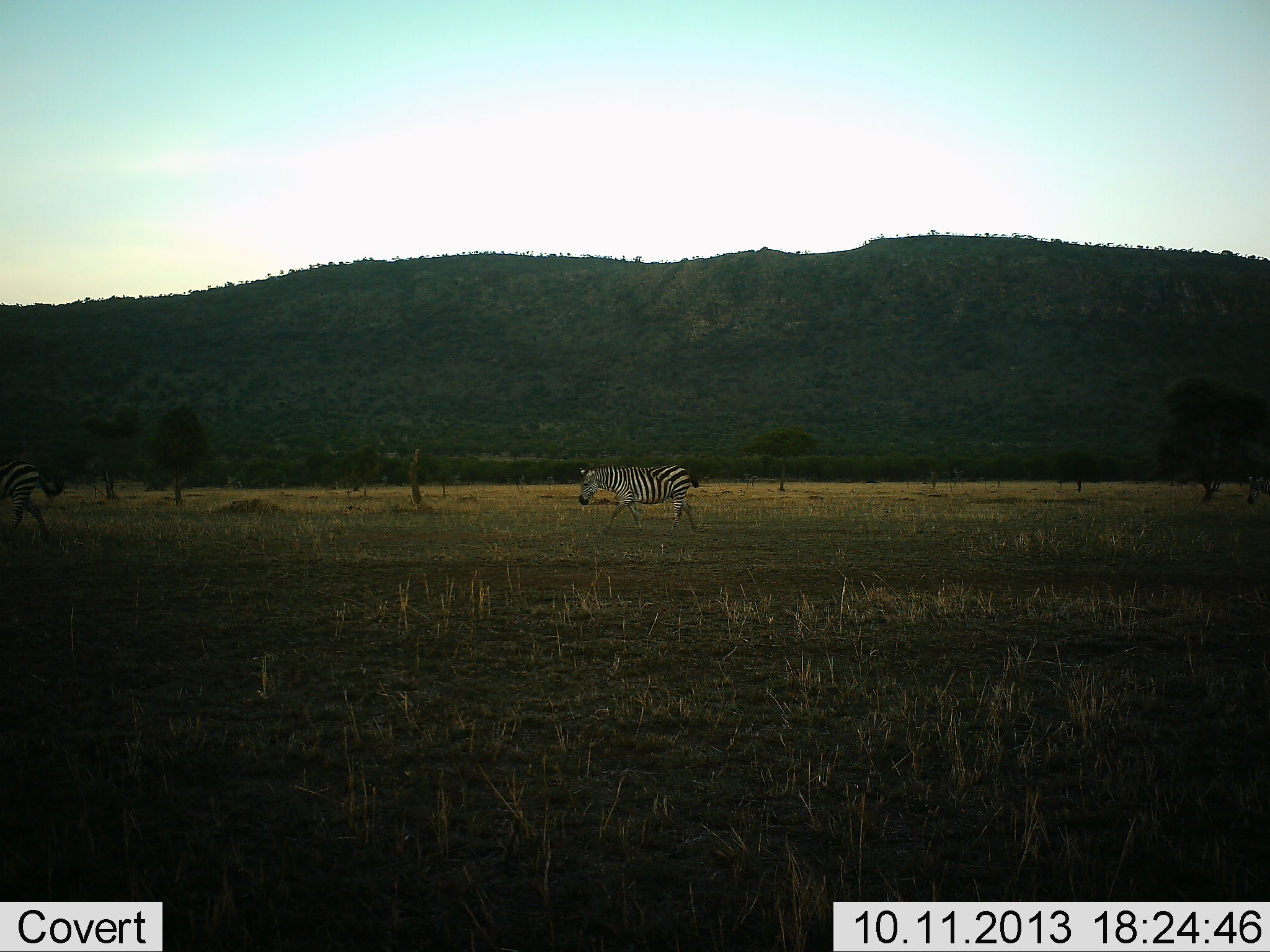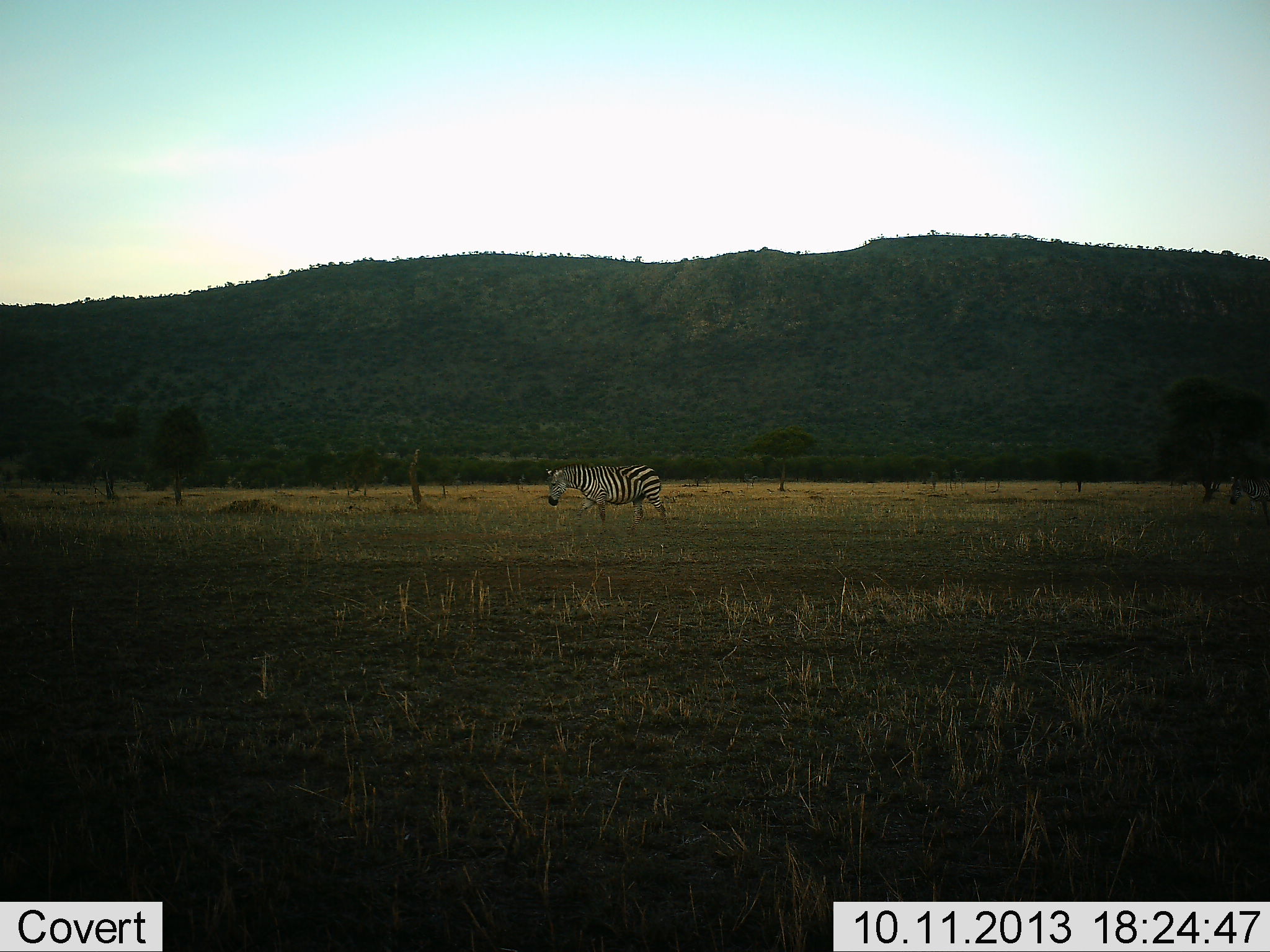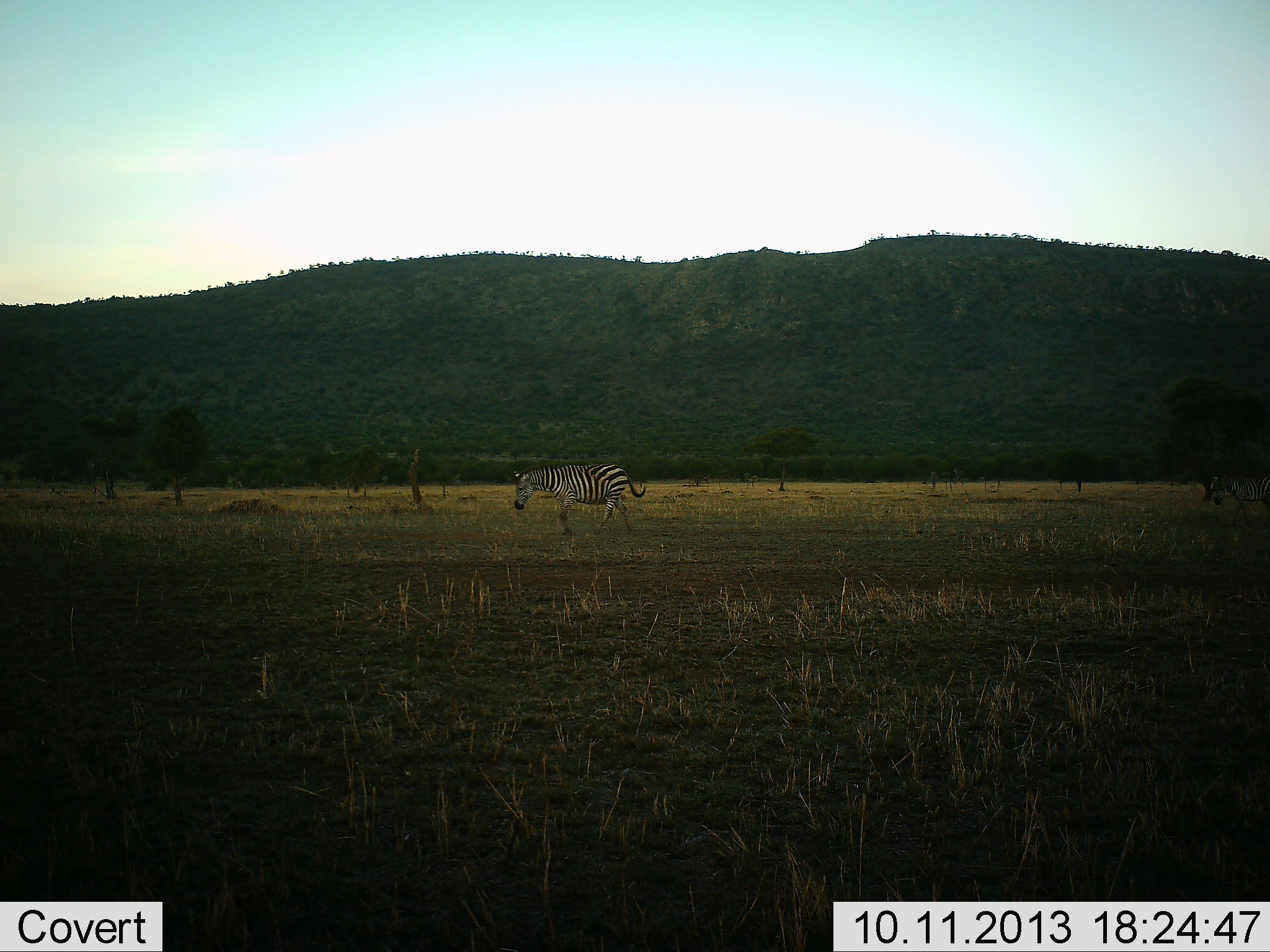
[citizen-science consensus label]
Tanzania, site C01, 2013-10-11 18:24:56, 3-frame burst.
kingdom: Animalia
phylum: Chordata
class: Mammalia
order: Perissodactyla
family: Equidae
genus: Equus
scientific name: Equus quagga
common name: plains zebra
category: zebra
Zebra (plains zebra) (Equus quagga), count 3. Behavior (volunteer vote fractions): standing 10%, resting 0%, moving 90%, interacting 0%. Young present (vote fraction): 0%. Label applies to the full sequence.